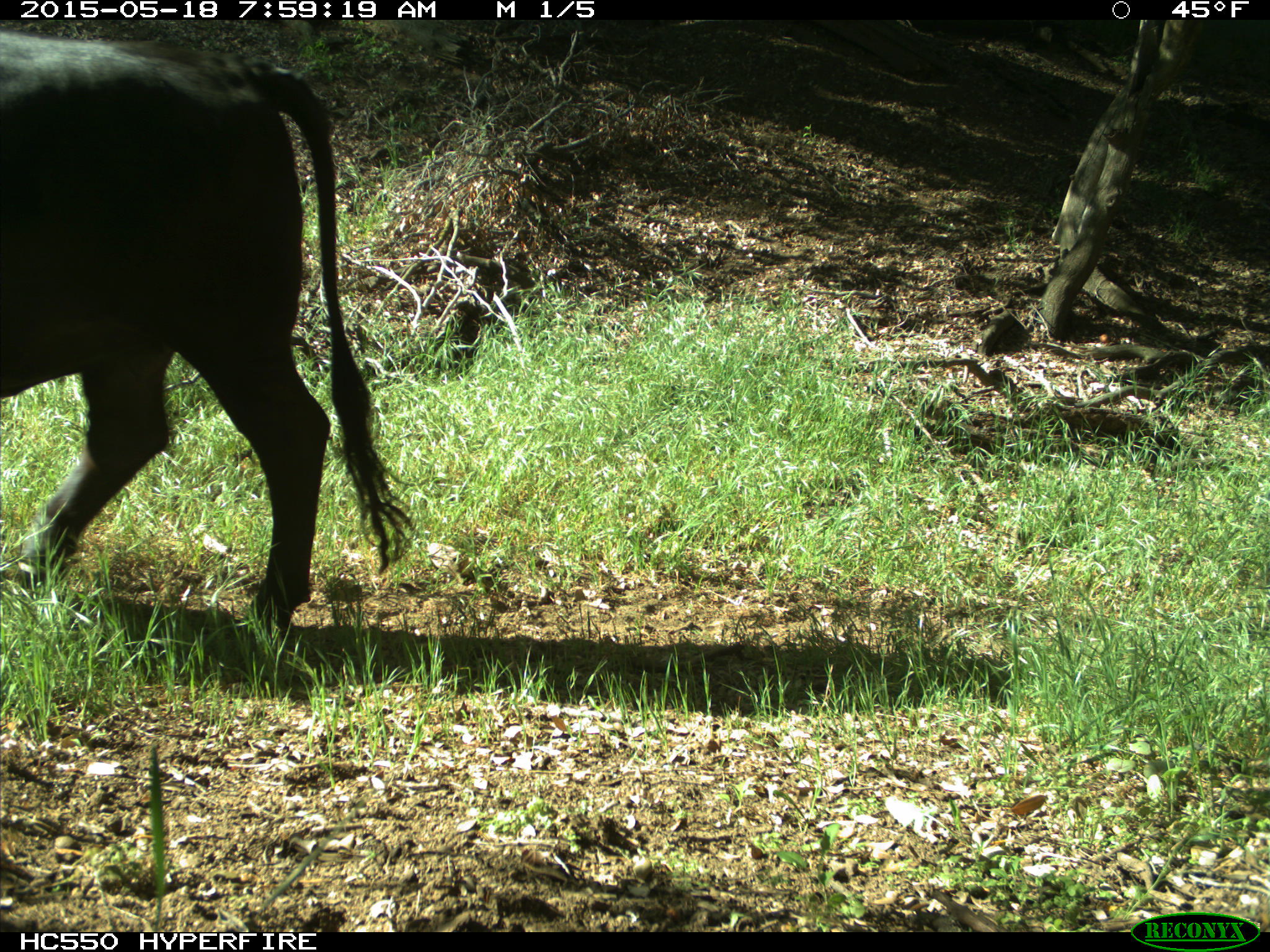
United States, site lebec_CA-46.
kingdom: Animalia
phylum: Chordata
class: Mammalia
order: Artiodactyla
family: Bovidae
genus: Bos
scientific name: Bos taurus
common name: domestic cow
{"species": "Bos taurus (domestic cow)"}